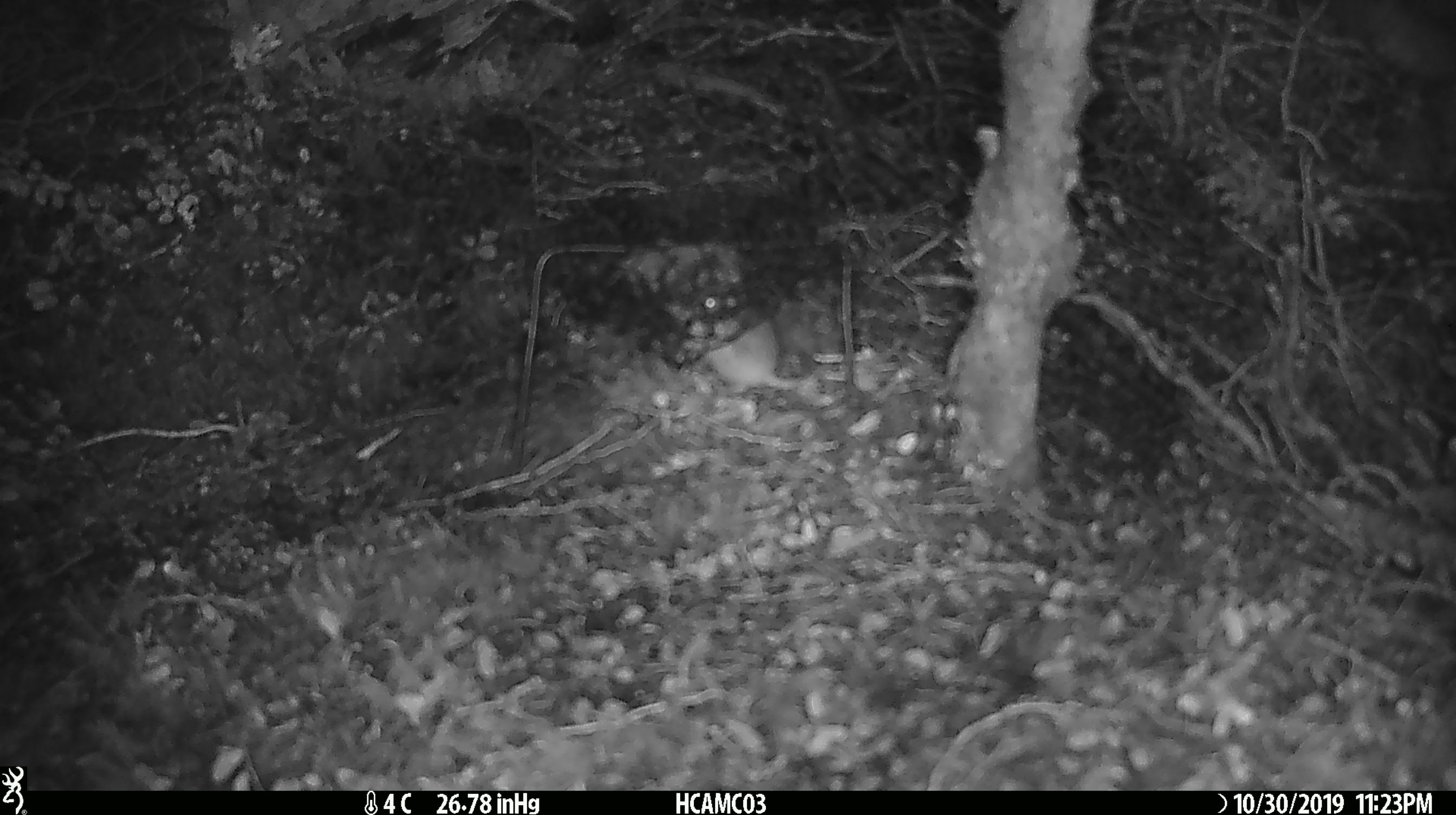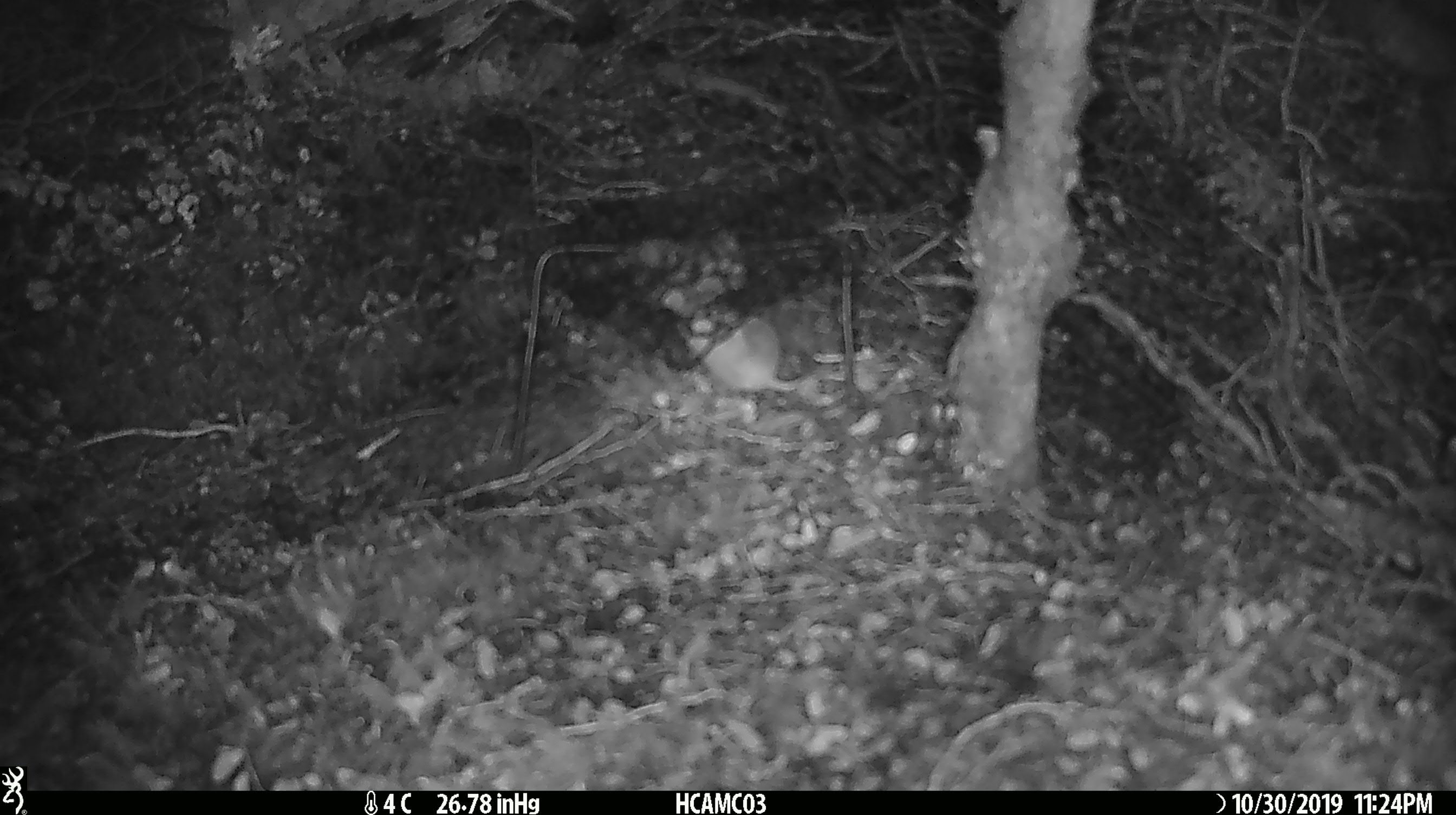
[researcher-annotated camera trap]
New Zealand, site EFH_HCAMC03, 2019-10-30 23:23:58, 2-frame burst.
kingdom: Animalia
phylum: Chordata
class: Mammalia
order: Rodentia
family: Muridae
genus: Mus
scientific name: Mus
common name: mouse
Mouse (Mus).